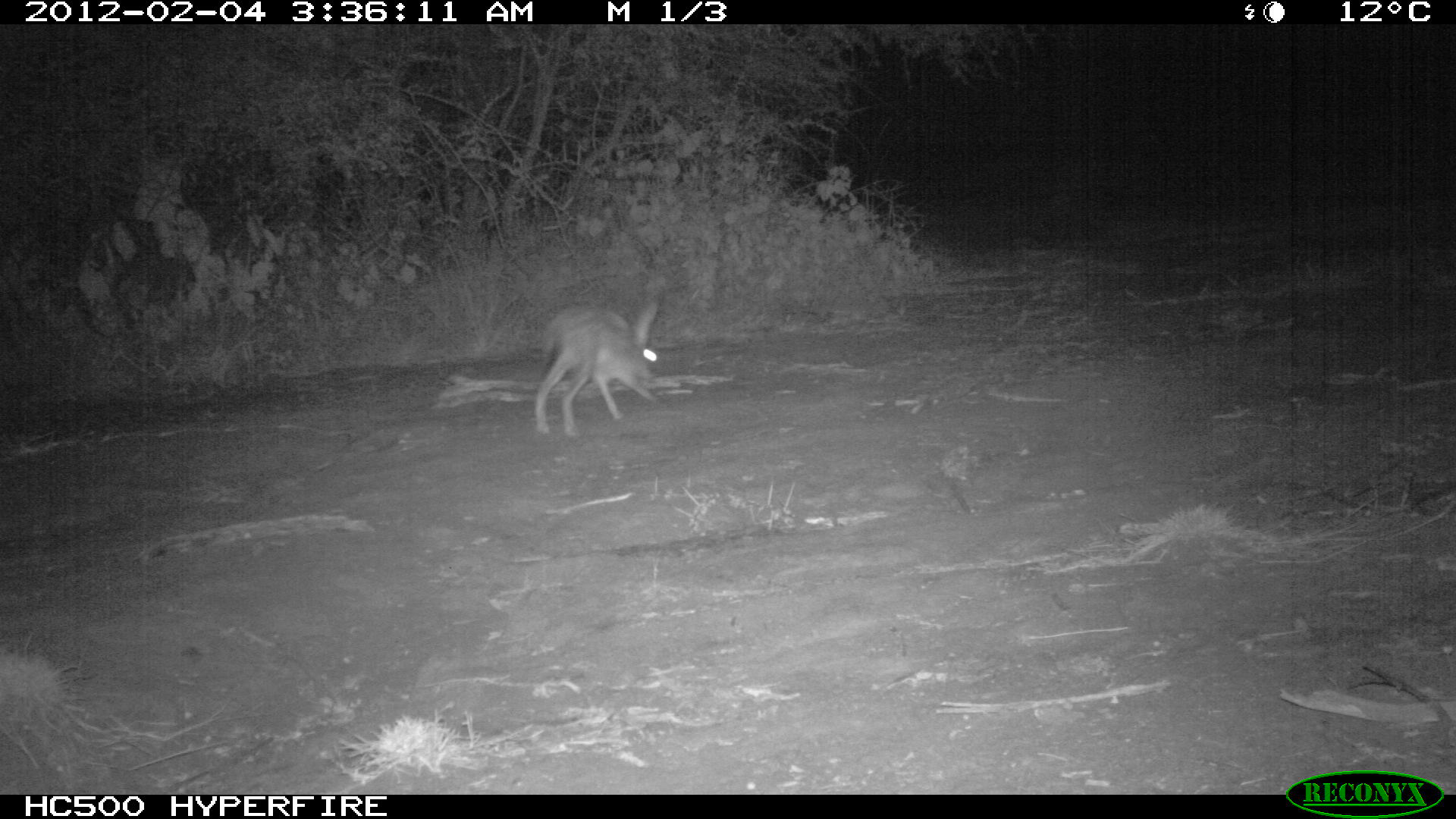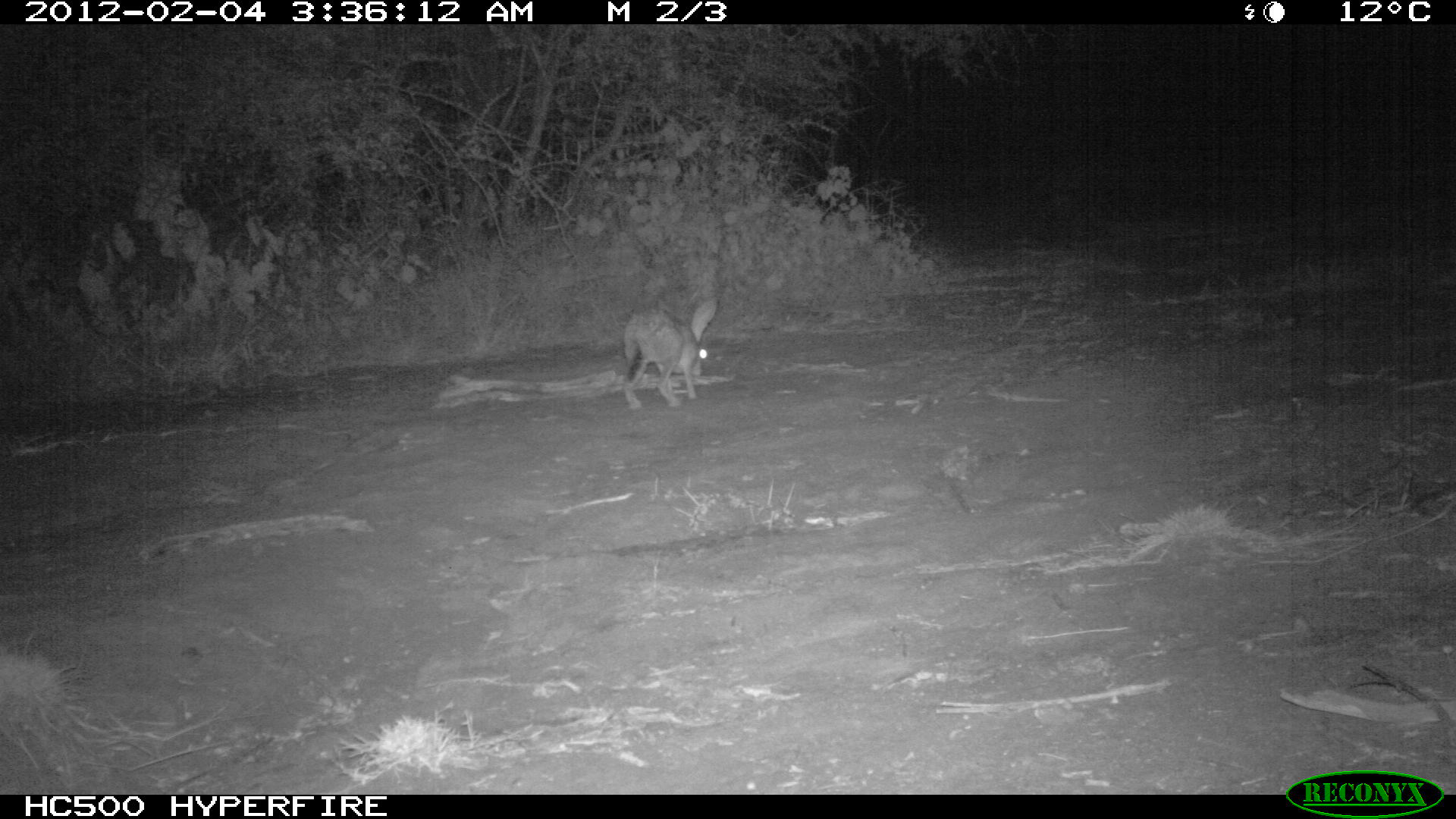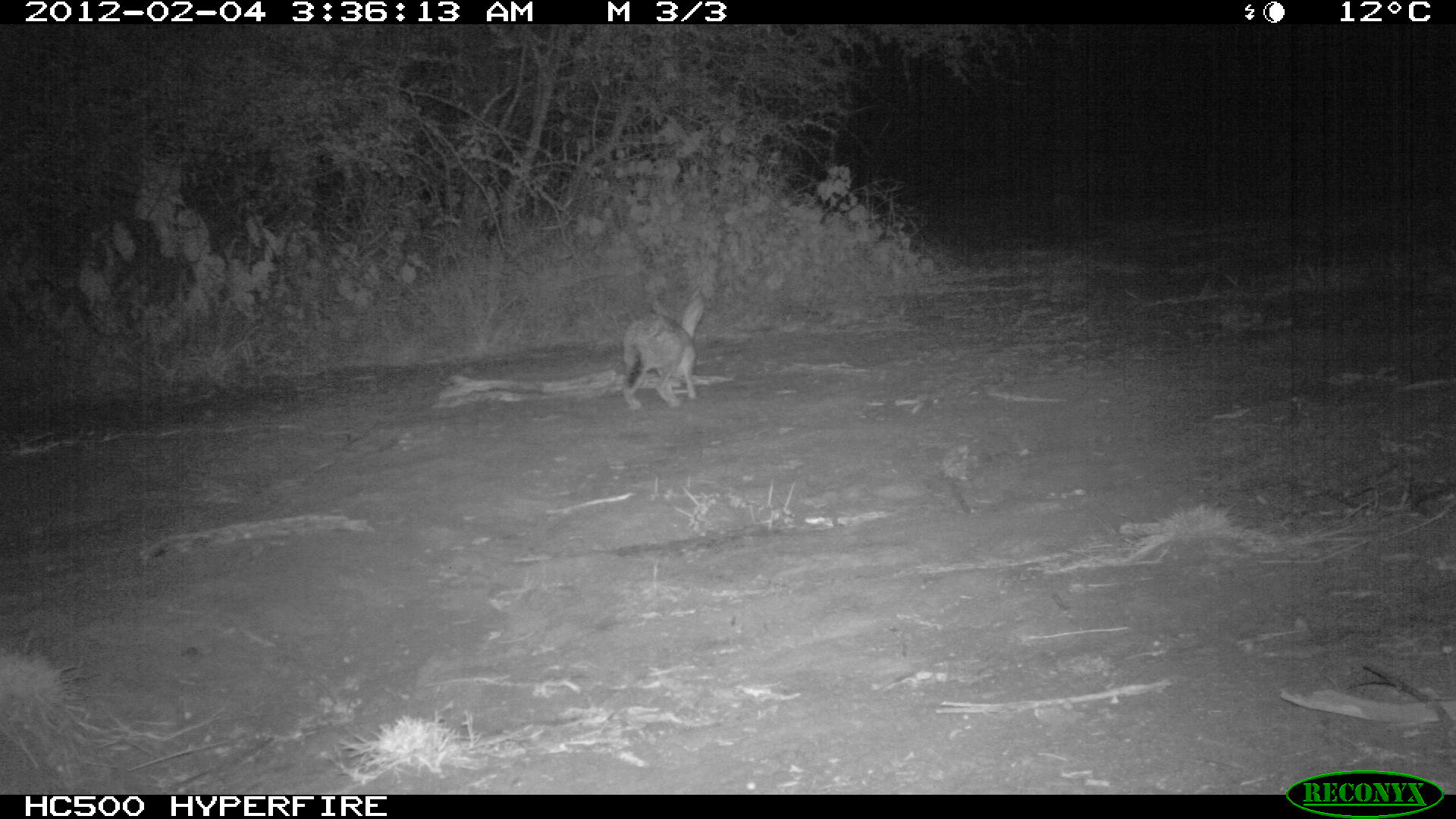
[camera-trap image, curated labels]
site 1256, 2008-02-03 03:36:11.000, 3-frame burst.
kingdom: Animalia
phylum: Chordata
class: Mammalia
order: Lagomorpha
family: Leporidae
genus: Lepus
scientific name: Lepus saxatilis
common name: scrub hare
Lepus saxatilis (scrub hare), count 1.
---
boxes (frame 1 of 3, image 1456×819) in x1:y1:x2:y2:
lepus saxatilis: 520:283:665:441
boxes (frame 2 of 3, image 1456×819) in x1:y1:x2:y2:
lepus saxatilis: 612:287:723:412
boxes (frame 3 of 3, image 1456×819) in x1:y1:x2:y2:
lepus saxatilis: 612:287:723:412